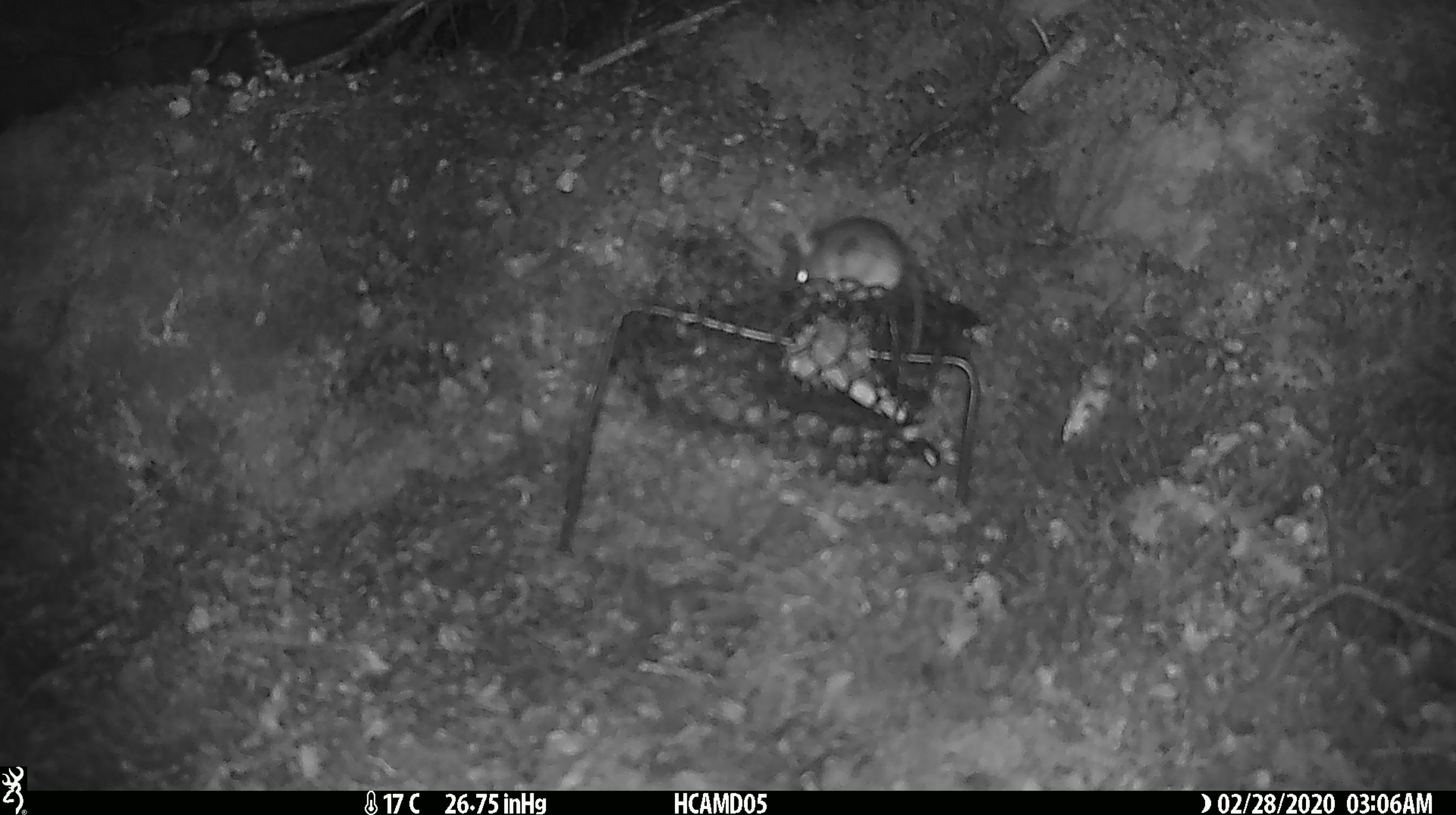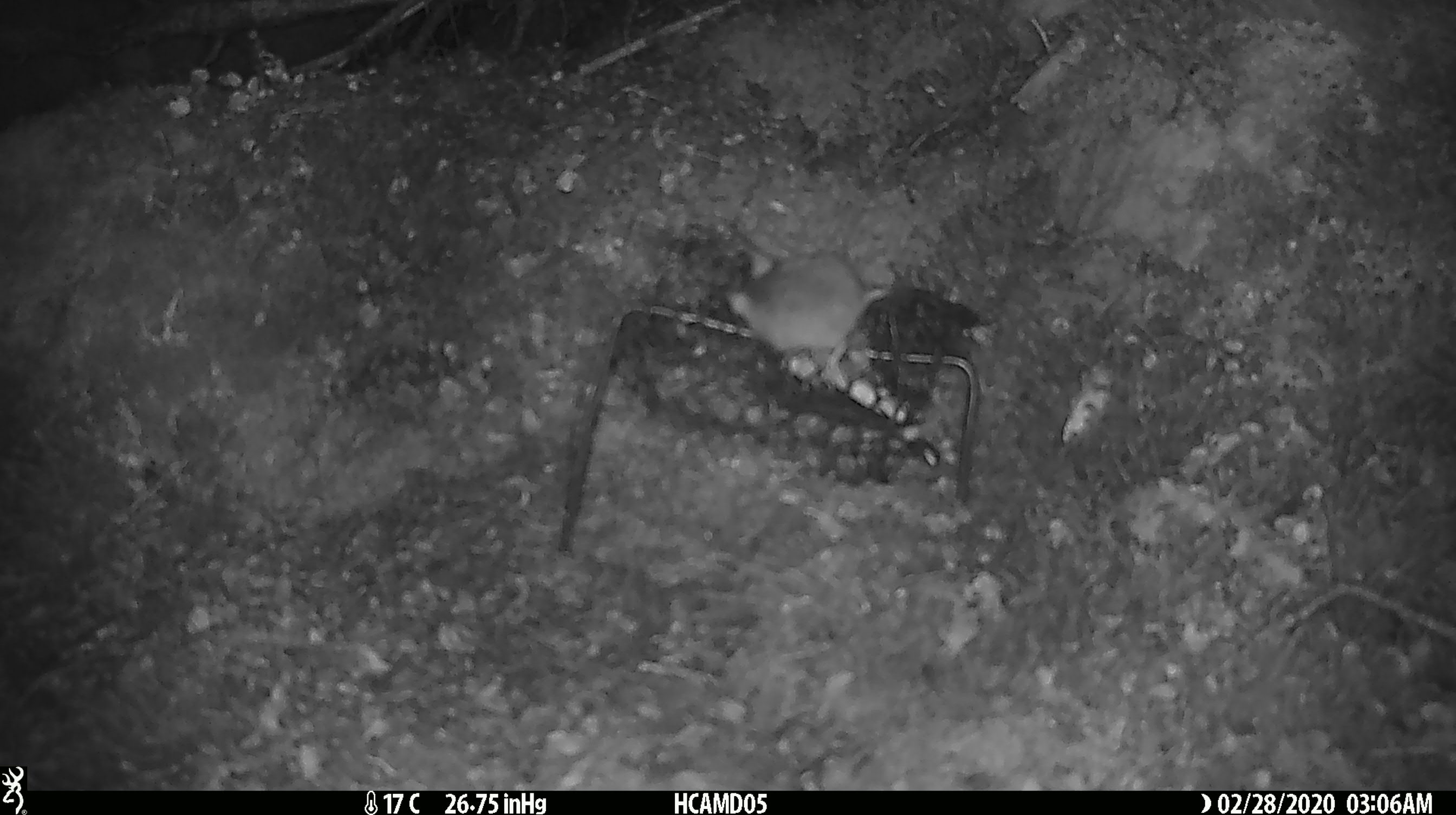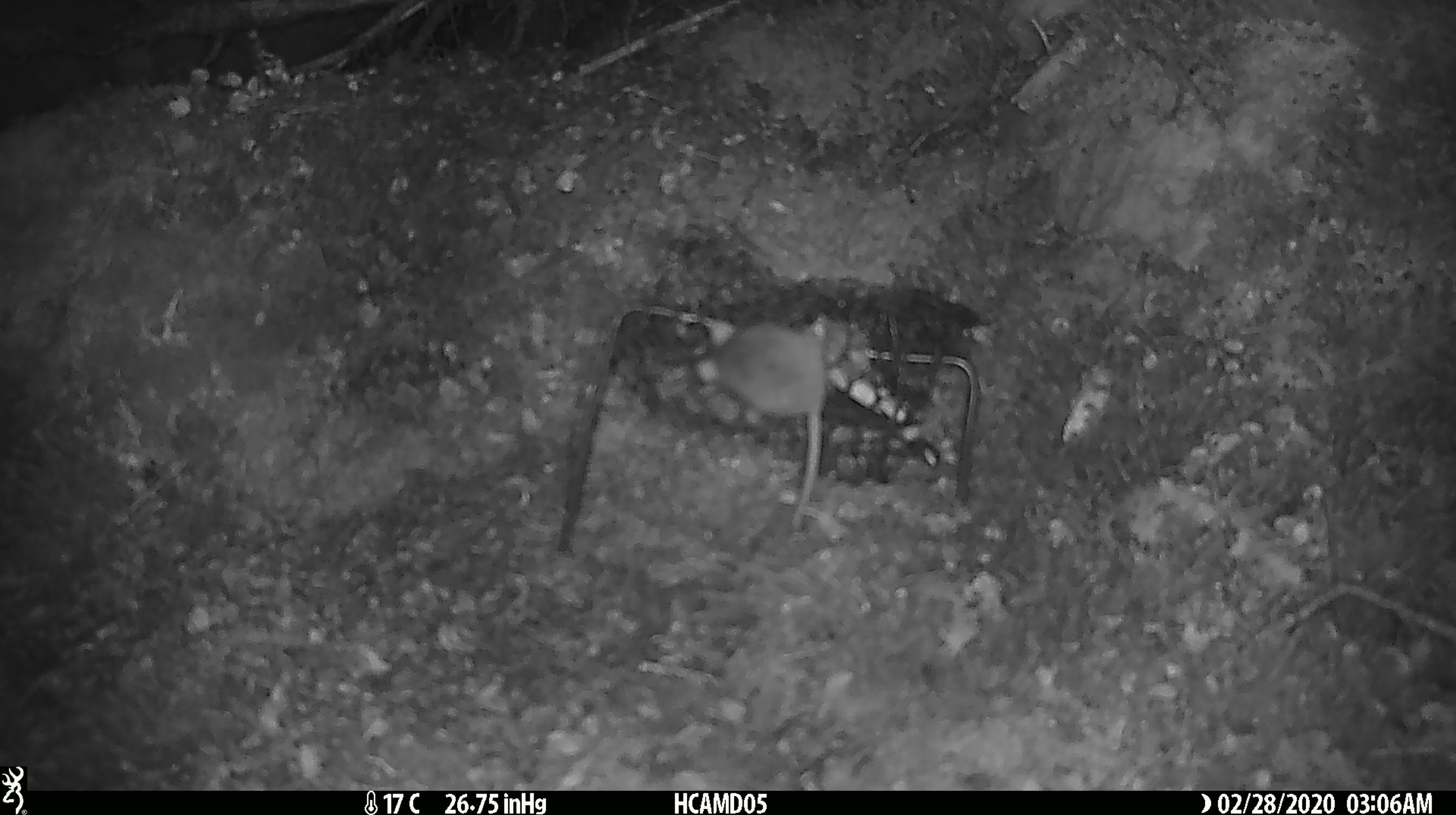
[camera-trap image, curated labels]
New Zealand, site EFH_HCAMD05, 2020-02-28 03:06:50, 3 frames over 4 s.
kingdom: Animalia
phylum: Chordata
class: Mammalia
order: Rodentia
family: Muridae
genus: Mus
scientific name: Mus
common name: mouse